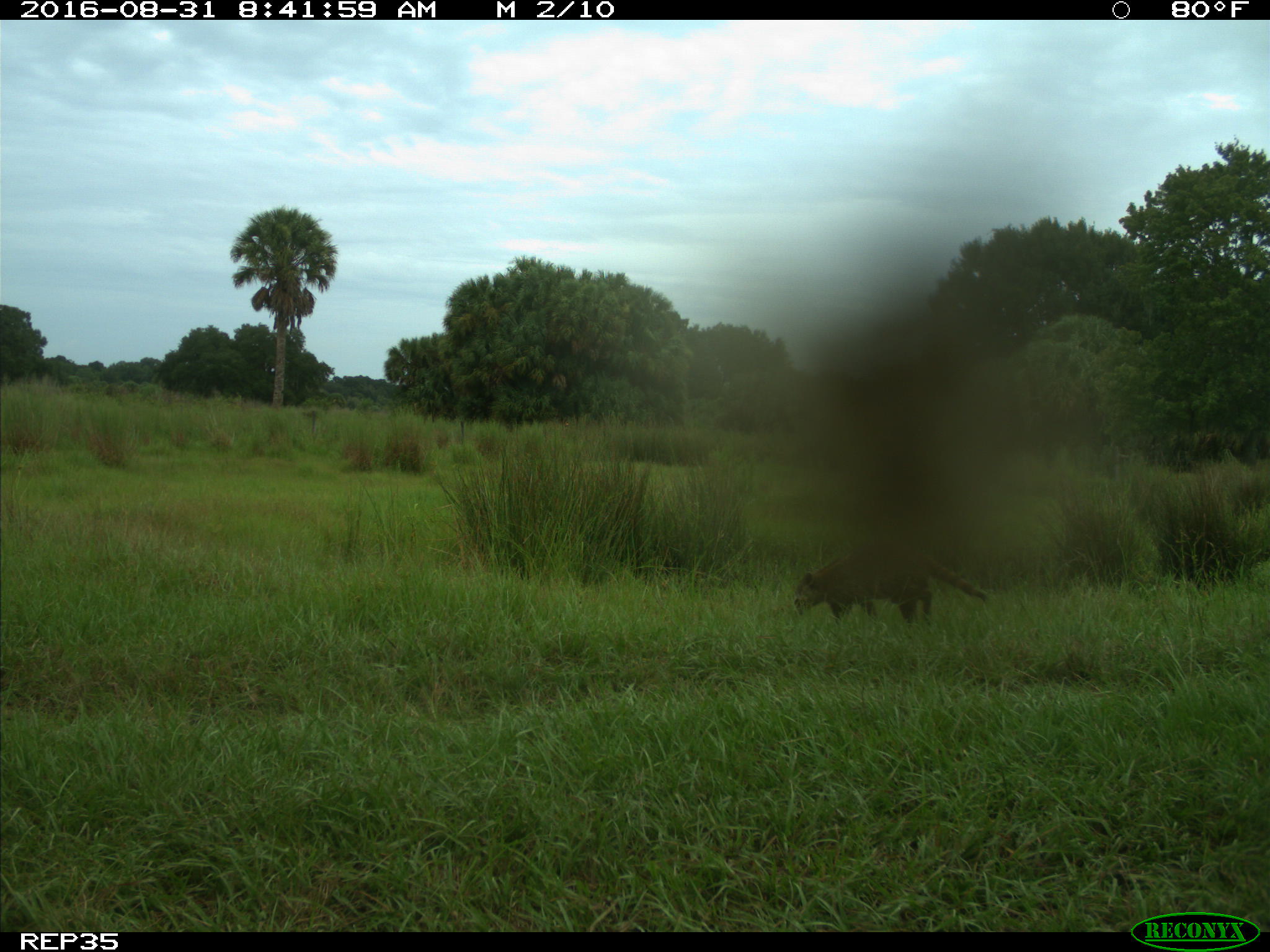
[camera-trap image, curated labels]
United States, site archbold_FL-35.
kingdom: Animalia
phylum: Chordata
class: Mammalia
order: Carnivora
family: Procyonidae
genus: Procyon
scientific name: Procyon lotor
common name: common raccoon